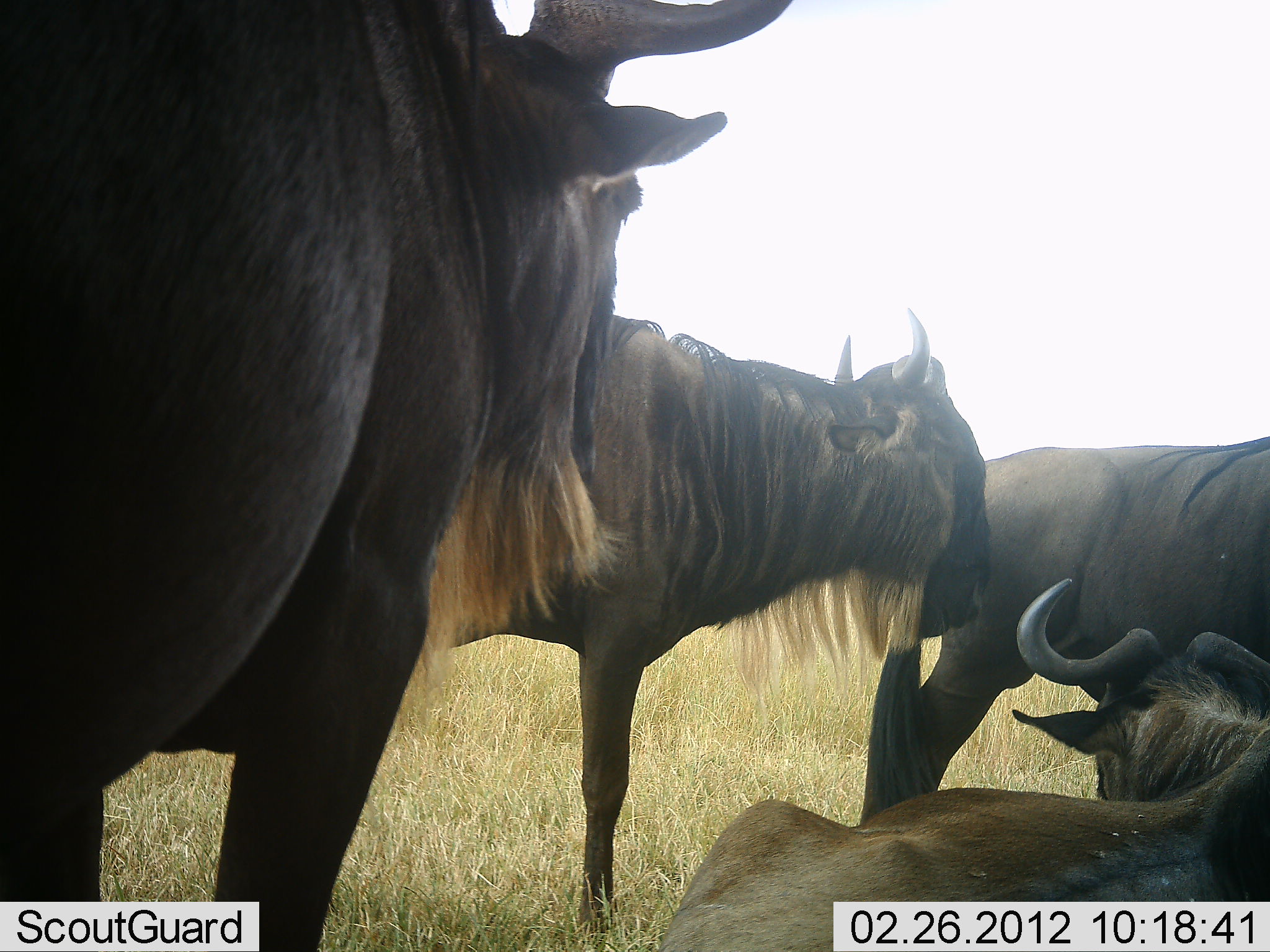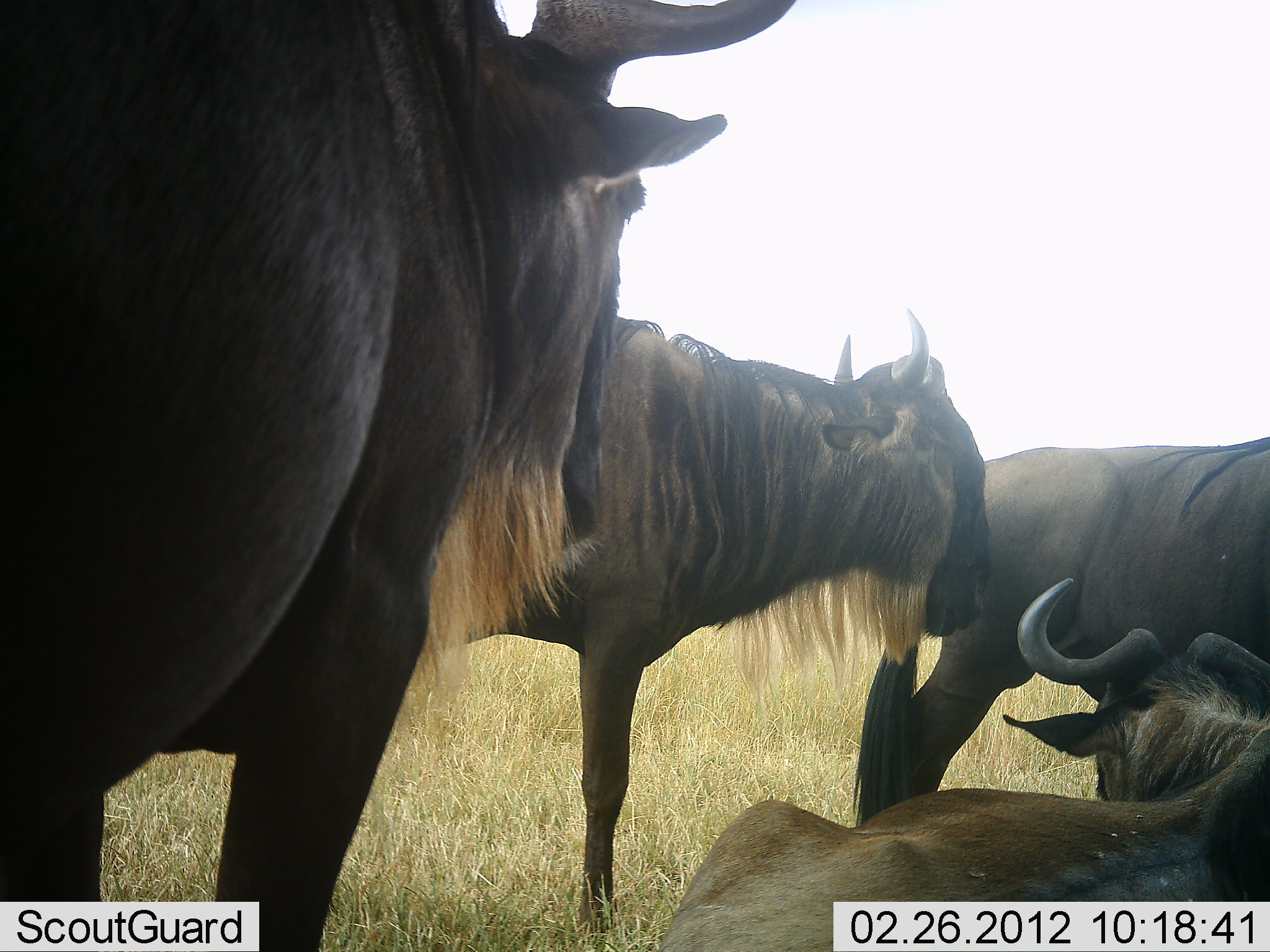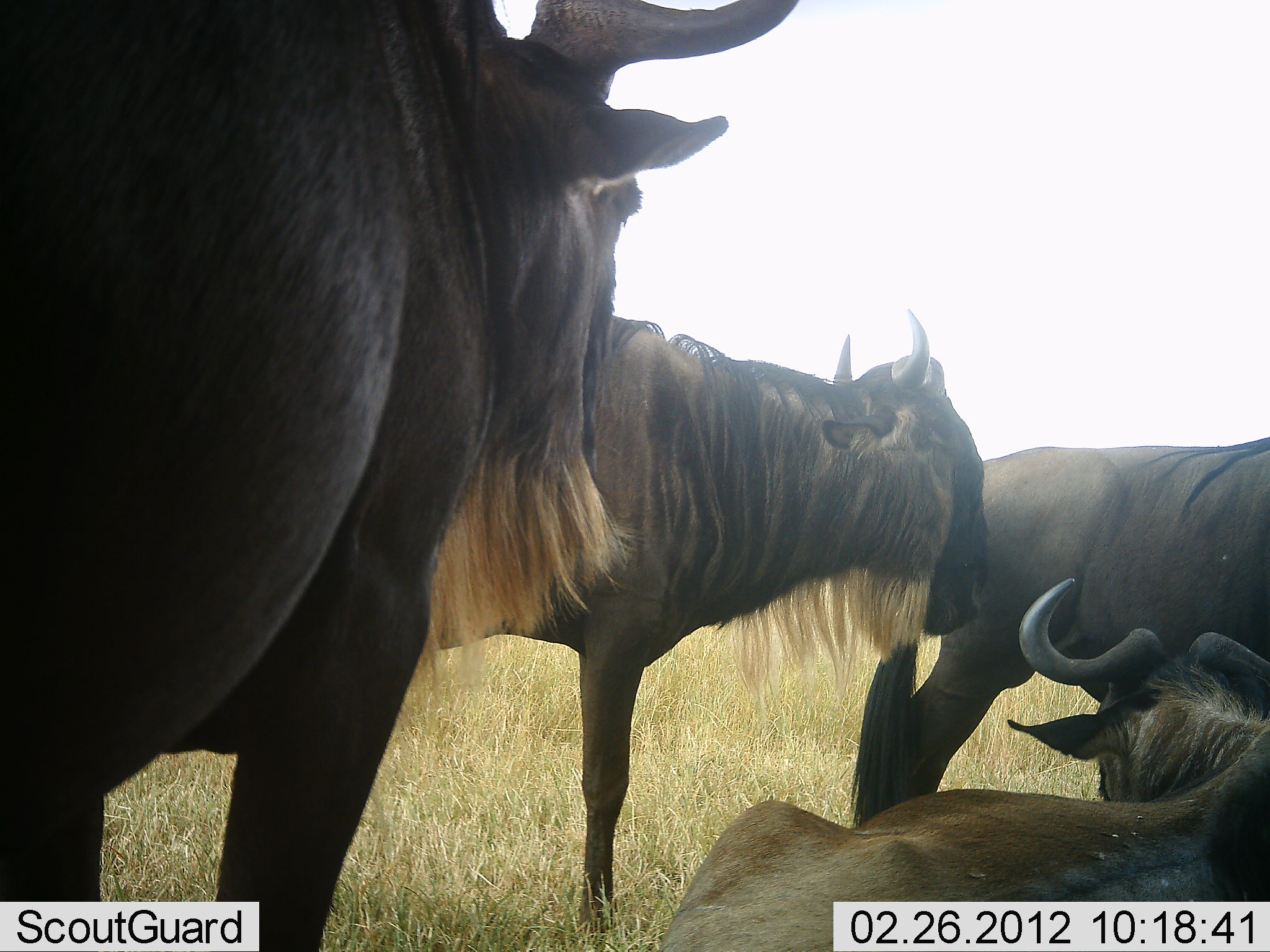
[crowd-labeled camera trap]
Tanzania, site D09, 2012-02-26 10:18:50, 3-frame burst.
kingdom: Animalia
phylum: Chordata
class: Mammalia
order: Artiodactyla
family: Bovidae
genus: Connochaetes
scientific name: Connochaetes taurinus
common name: blue wildebeest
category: wildebeest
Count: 4.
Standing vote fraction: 71%.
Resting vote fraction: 86%.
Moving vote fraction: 0%.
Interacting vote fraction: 7%.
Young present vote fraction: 0%.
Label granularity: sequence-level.